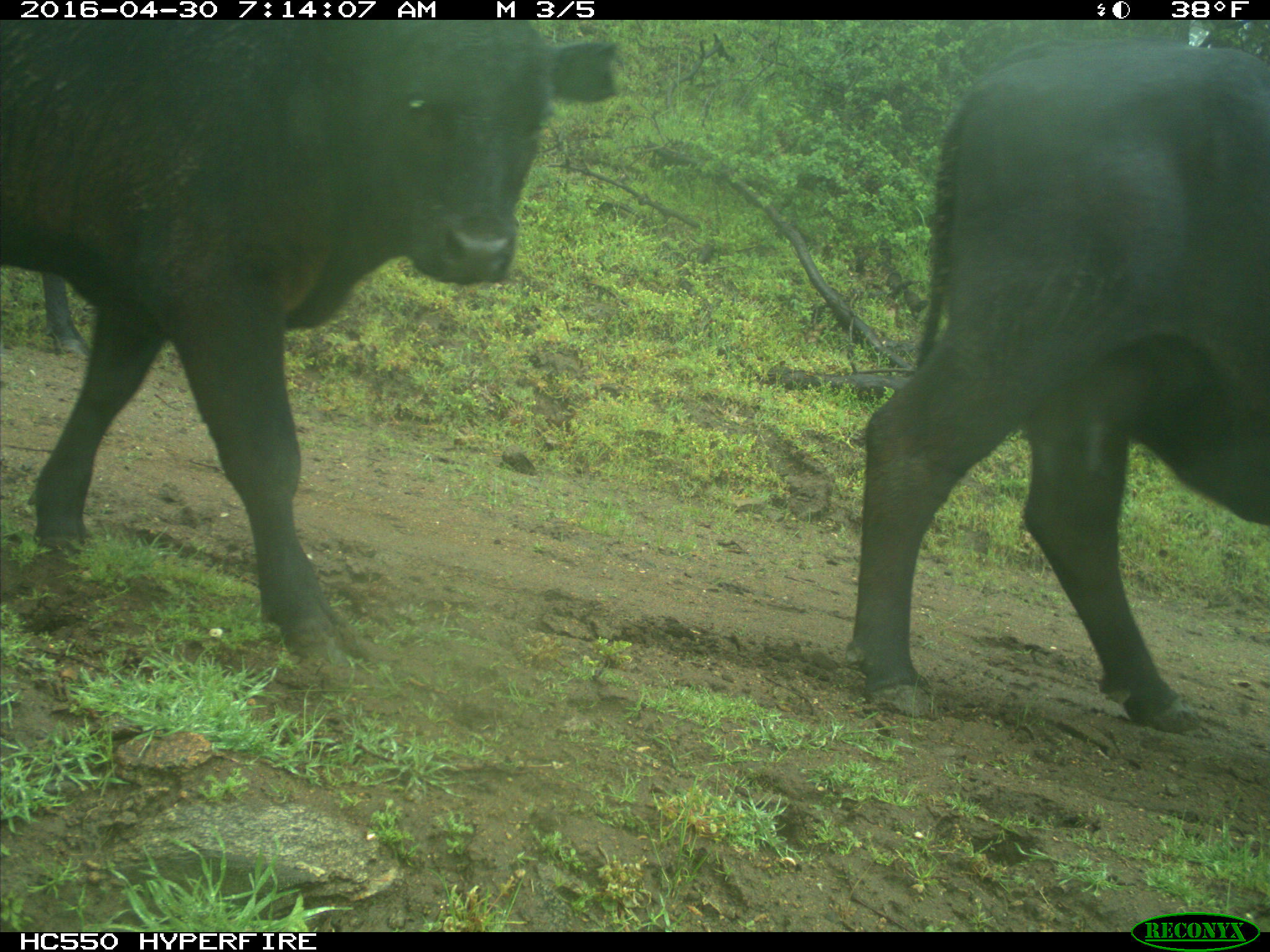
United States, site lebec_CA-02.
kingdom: Animalia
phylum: Chordata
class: Mammalia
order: Artiodactyla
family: Bovidae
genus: Bos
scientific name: Bos taurus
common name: domestic cow